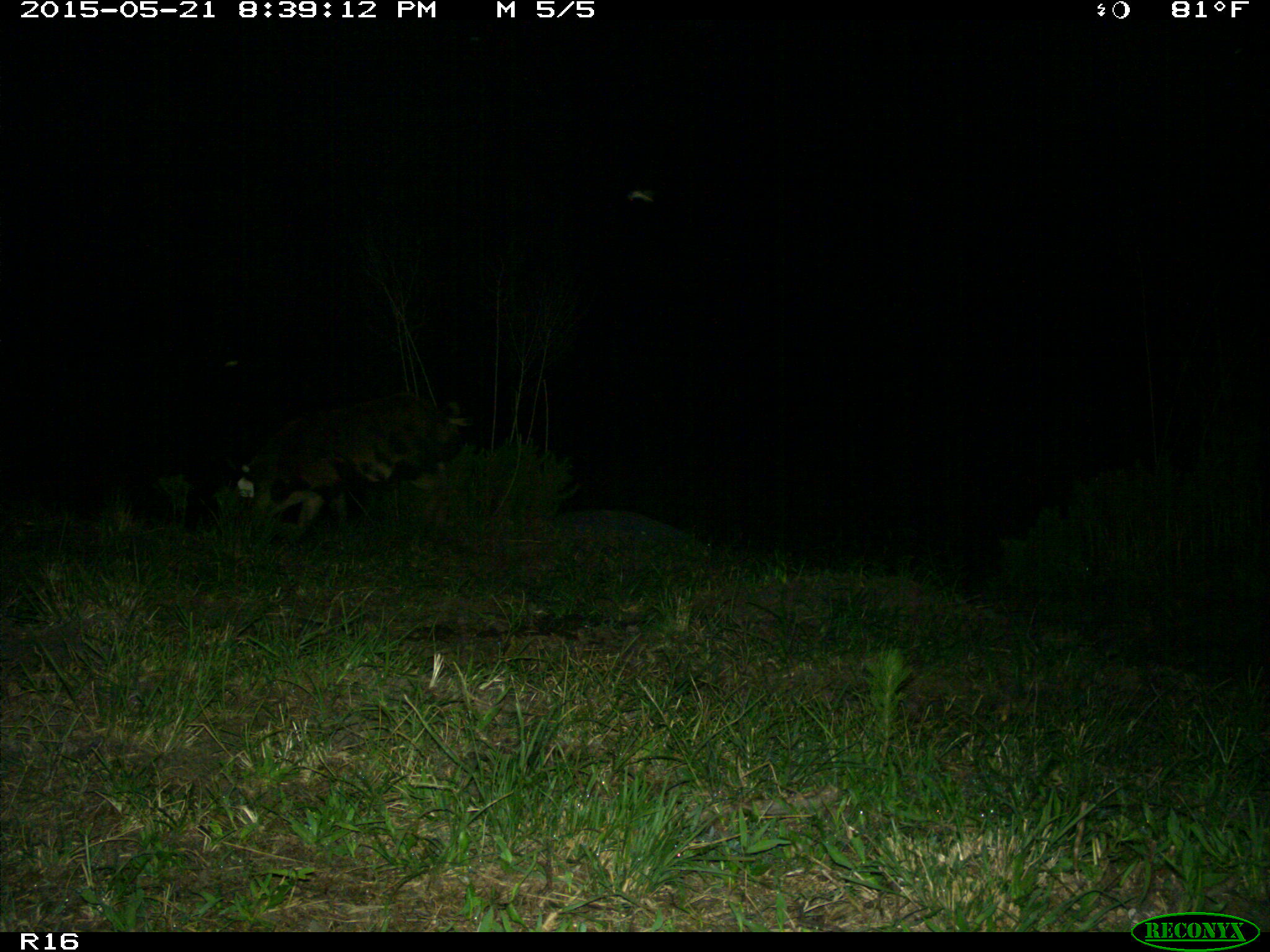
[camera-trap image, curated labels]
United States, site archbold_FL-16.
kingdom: Animalia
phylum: Chordata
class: Mammalia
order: Artiodactyla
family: Suidae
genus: Sus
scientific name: Sus scrofa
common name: wild boar